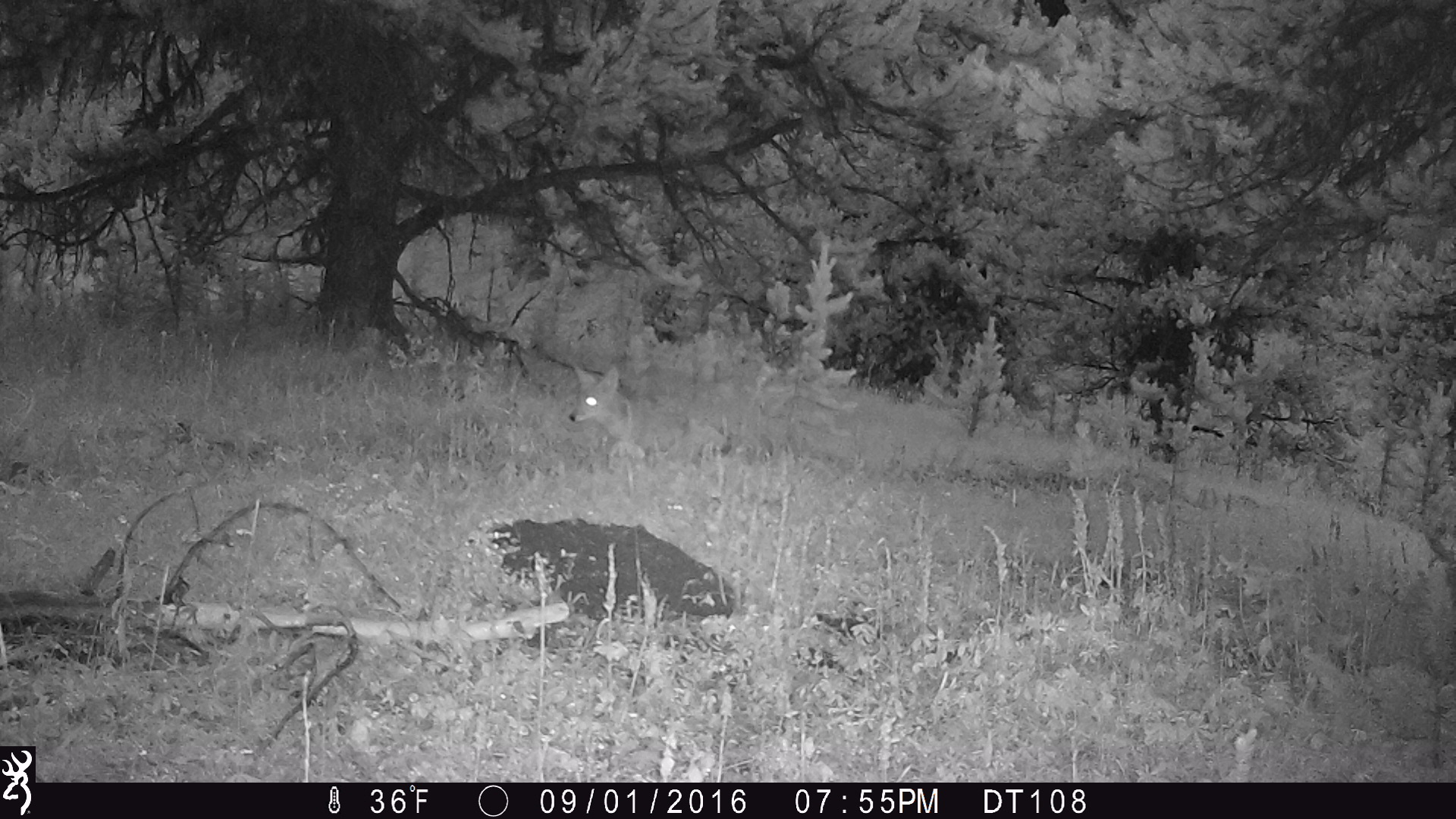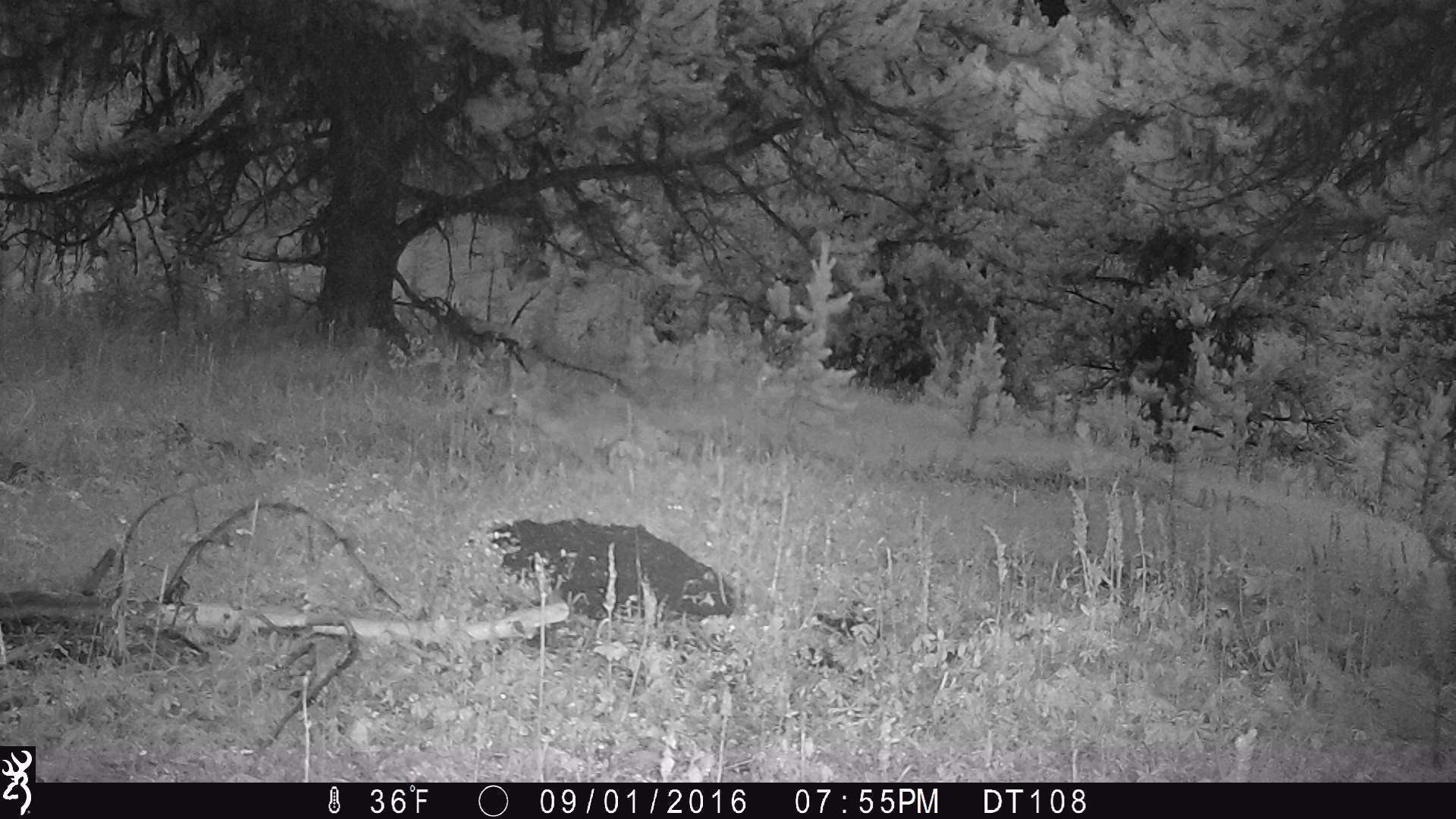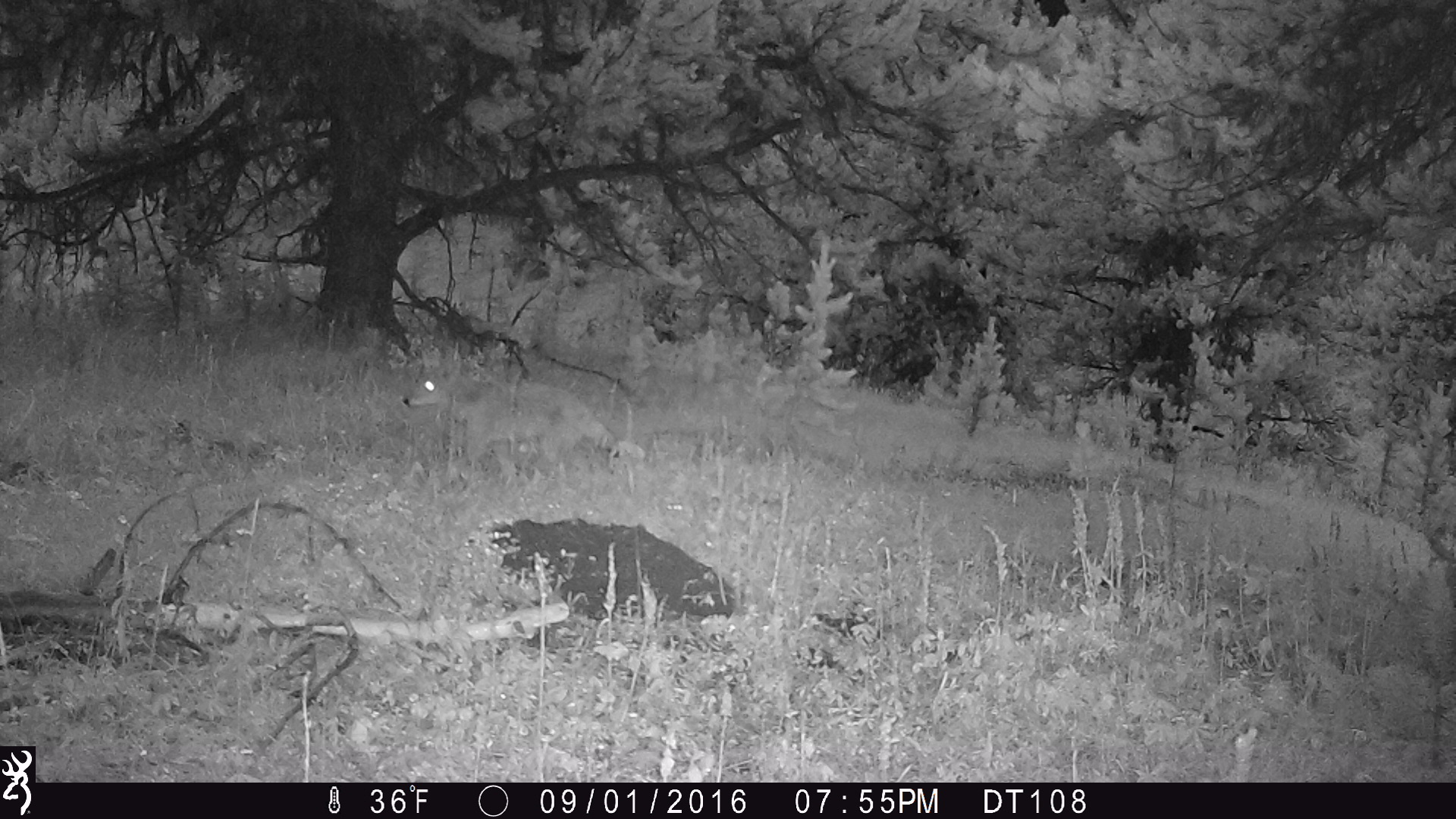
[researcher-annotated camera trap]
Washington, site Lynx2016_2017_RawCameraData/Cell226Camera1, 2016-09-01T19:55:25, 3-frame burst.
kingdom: Animalia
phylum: Chordata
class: Mammalia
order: Carnivora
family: Canidae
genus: Canis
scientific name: Canis latrans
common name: coyote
Canis latrans (coyote). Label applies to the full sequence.